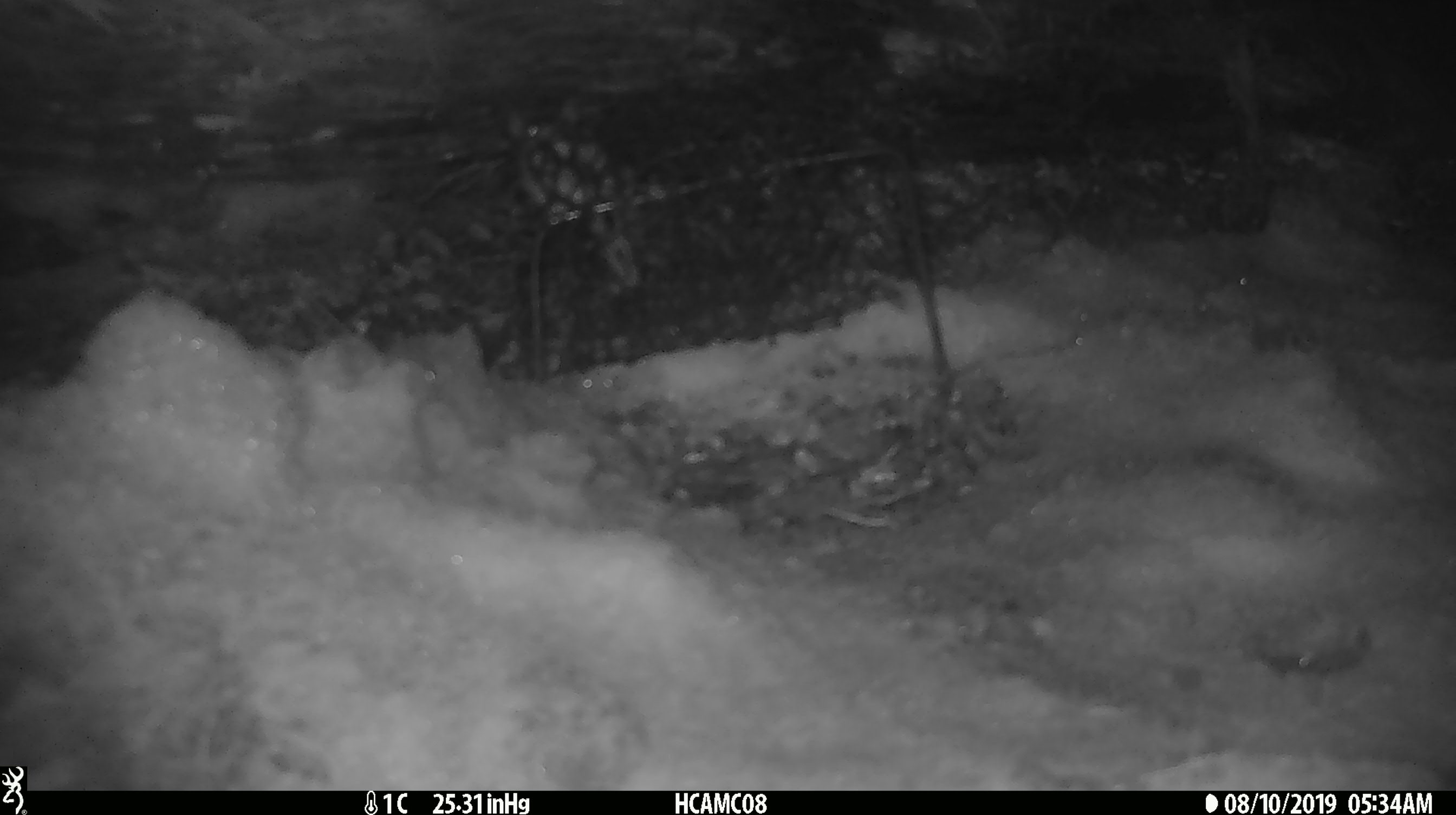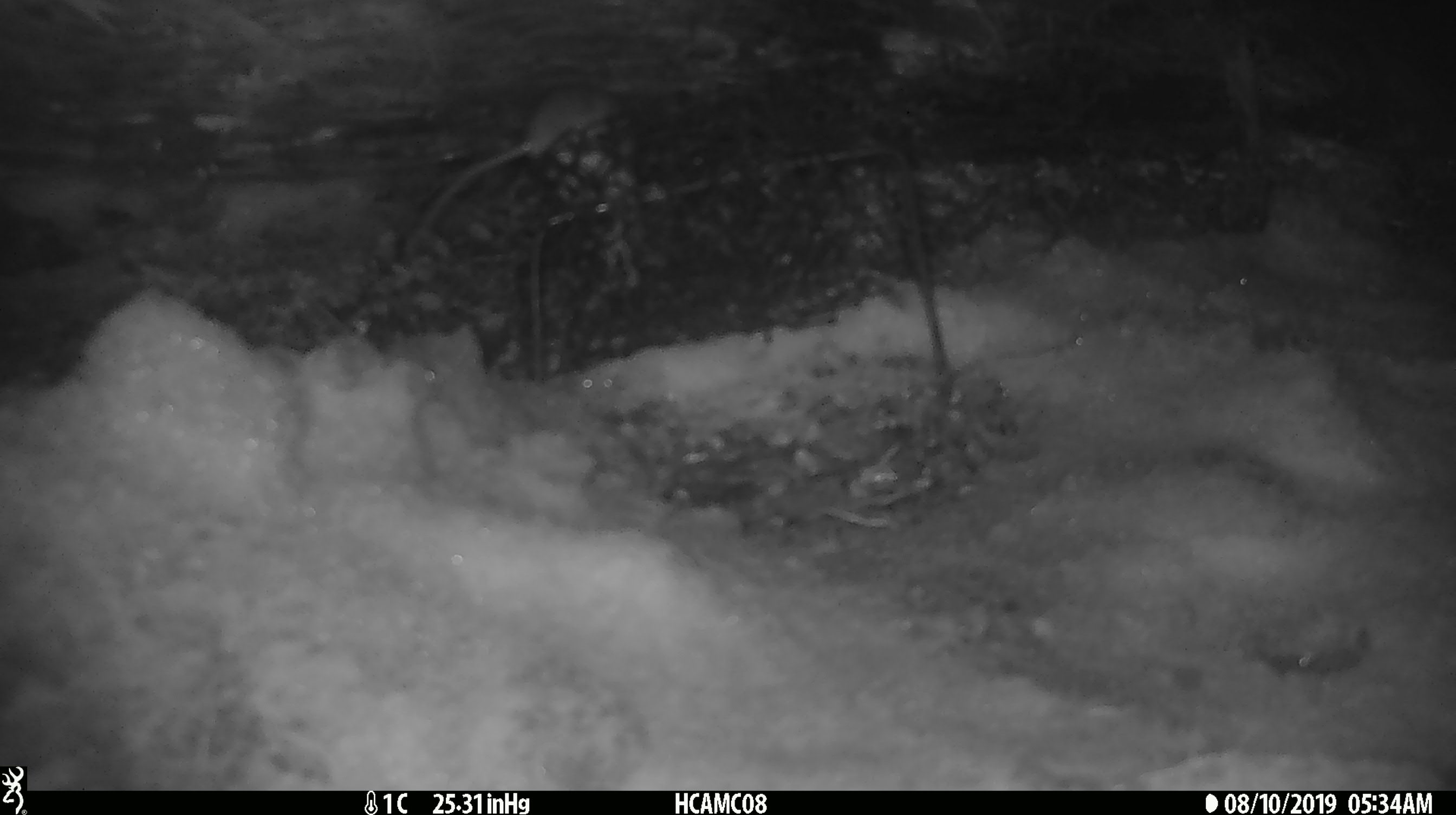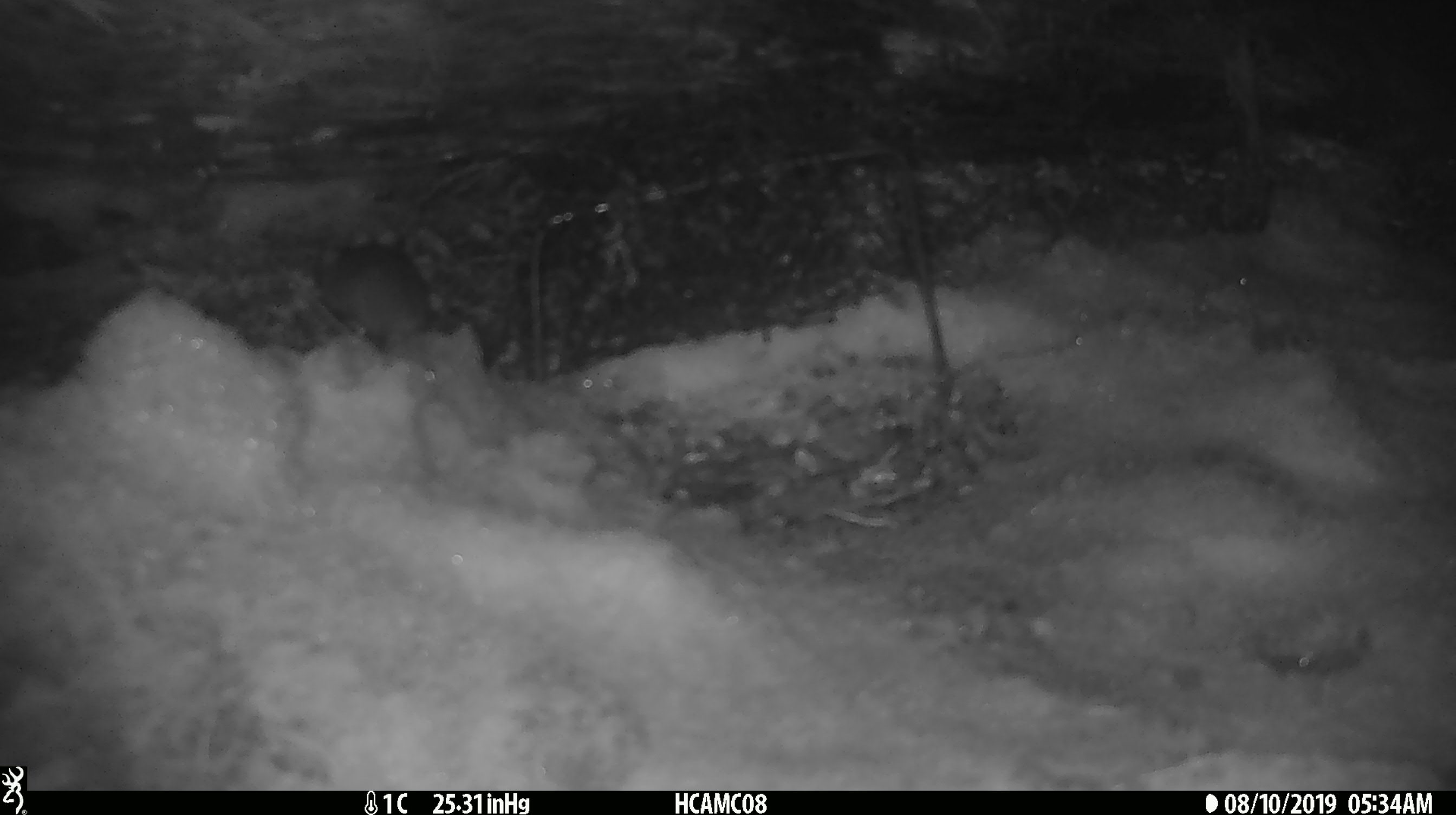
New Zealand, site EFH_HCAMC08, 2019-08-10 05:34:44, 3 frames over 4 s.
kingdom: Animalia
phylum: Chordata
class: Mammalia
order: Rodentia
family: Muridae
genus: Mus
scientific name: Mus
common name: mouse